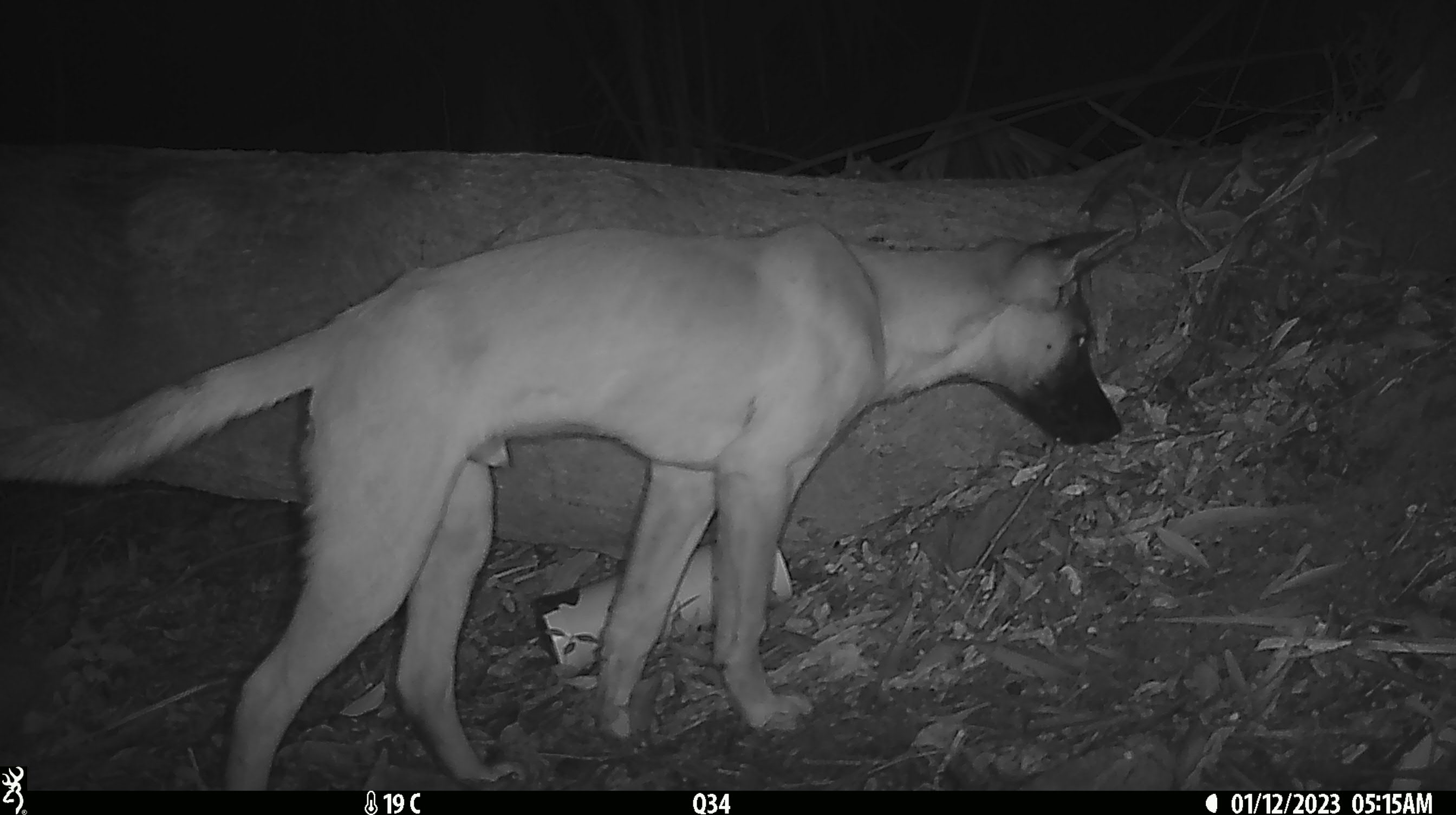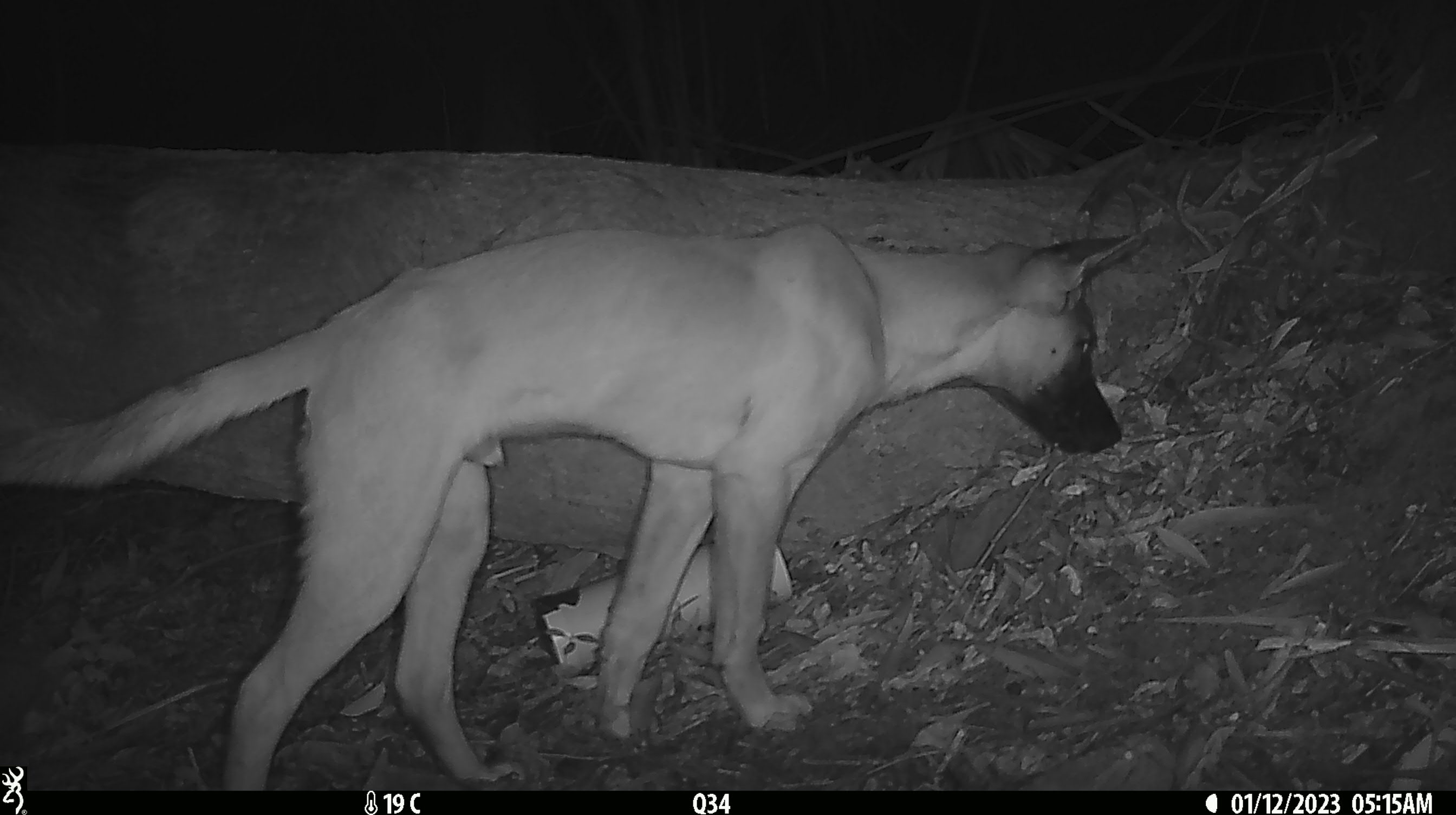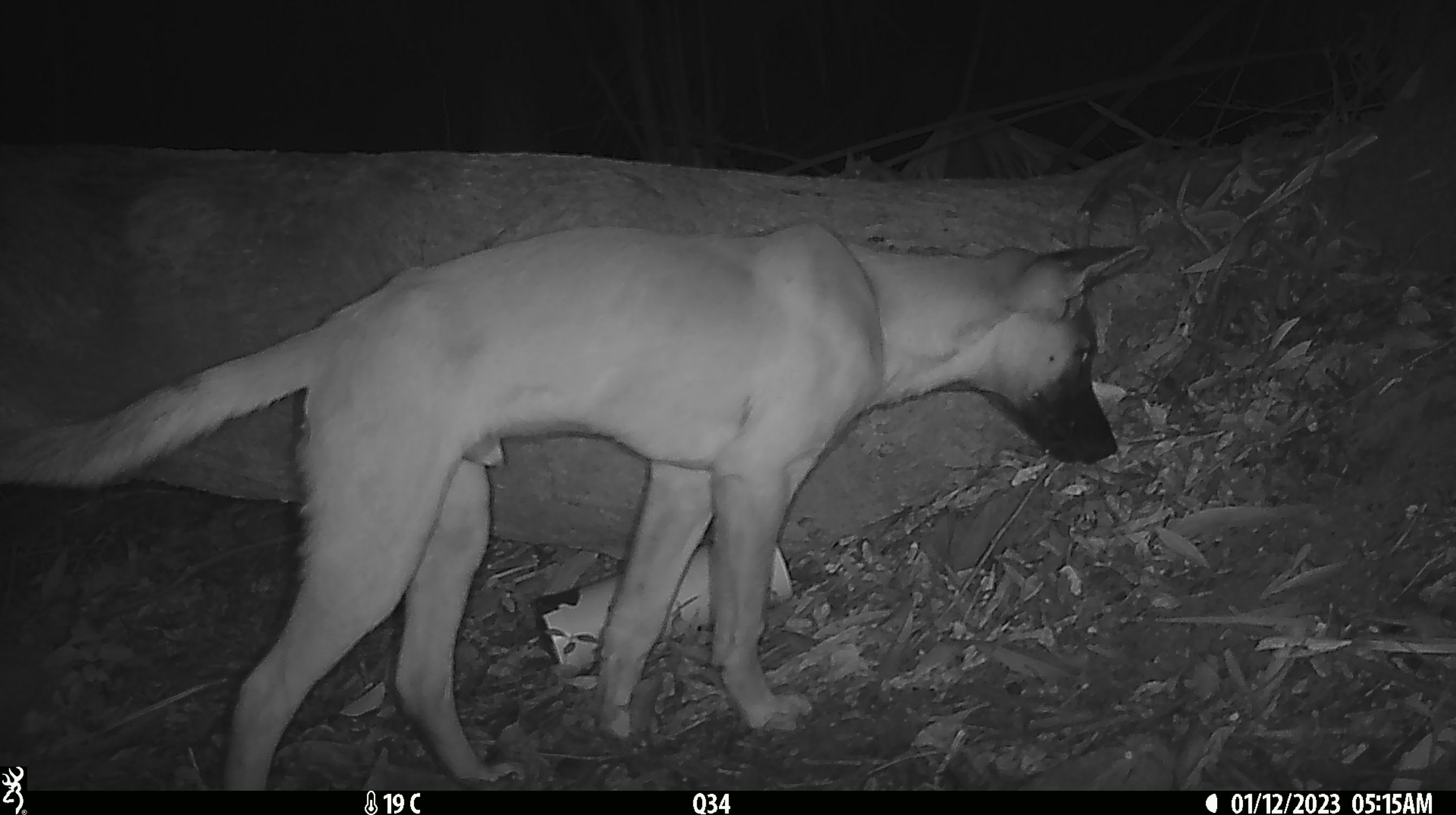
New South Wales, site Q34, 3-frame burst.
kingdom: Animalia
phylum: Chordata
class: Mammalia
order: Carnivora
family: Canidae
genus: Canis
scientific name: Canis familiaris dingo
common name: dingo